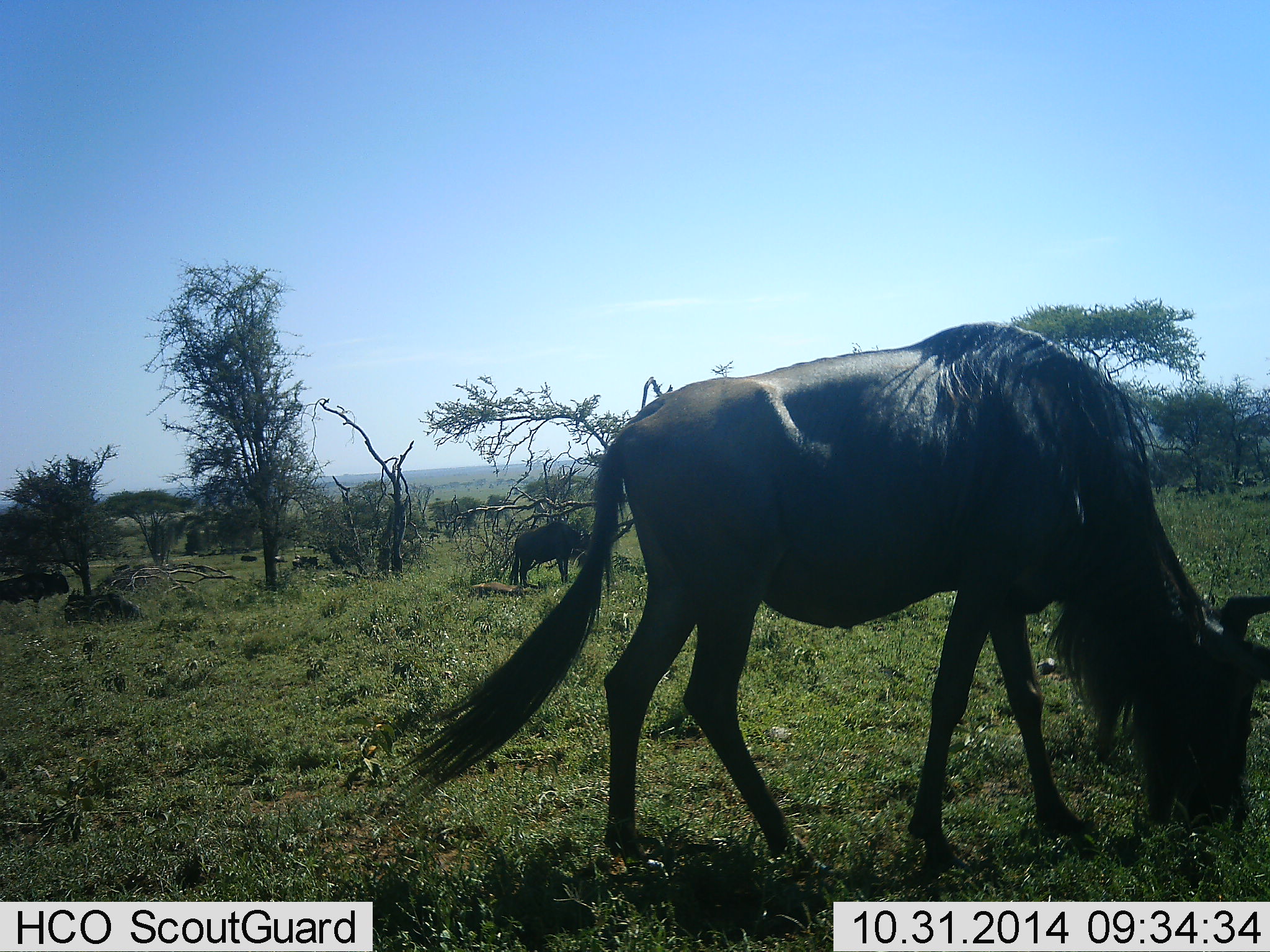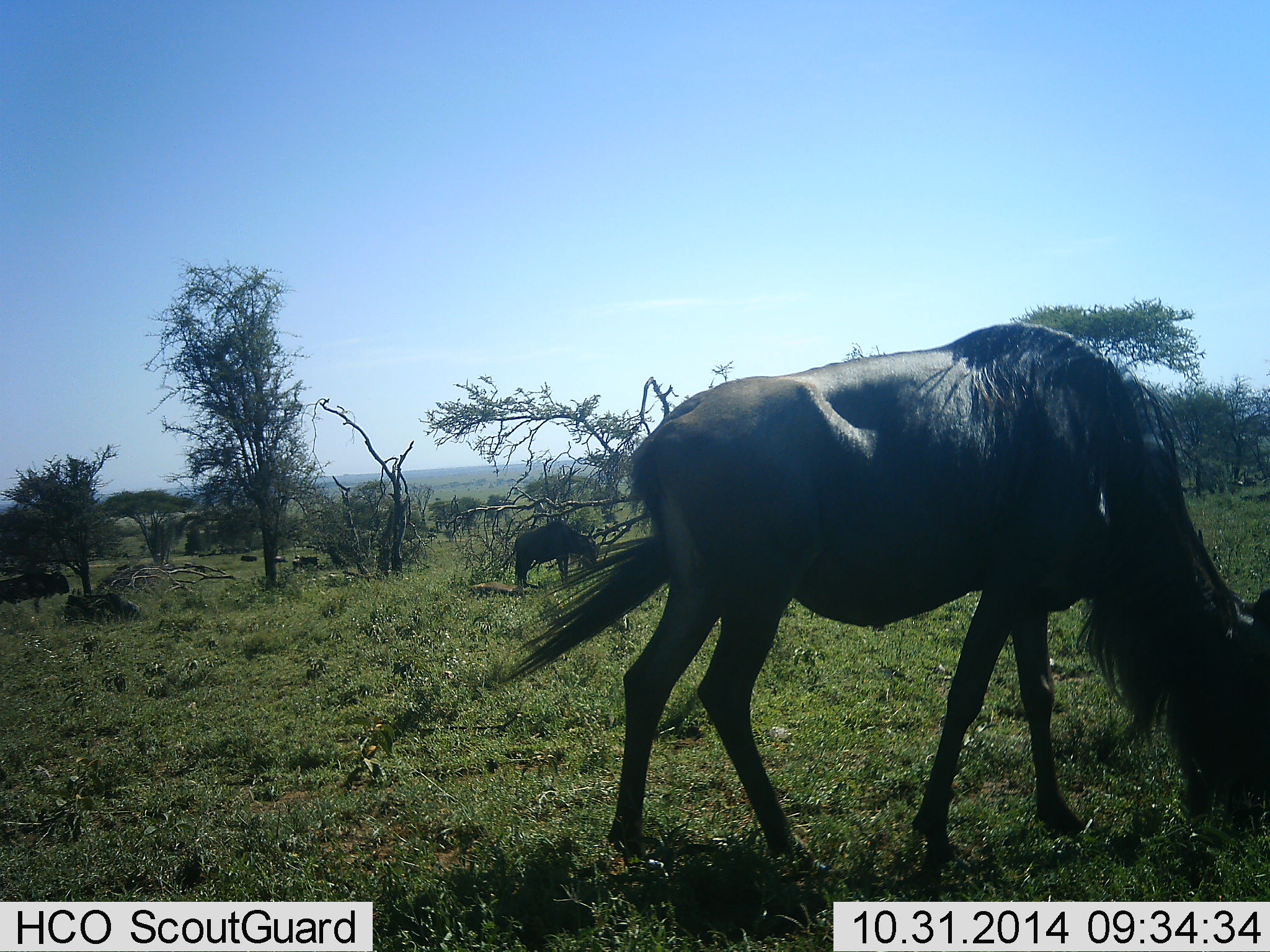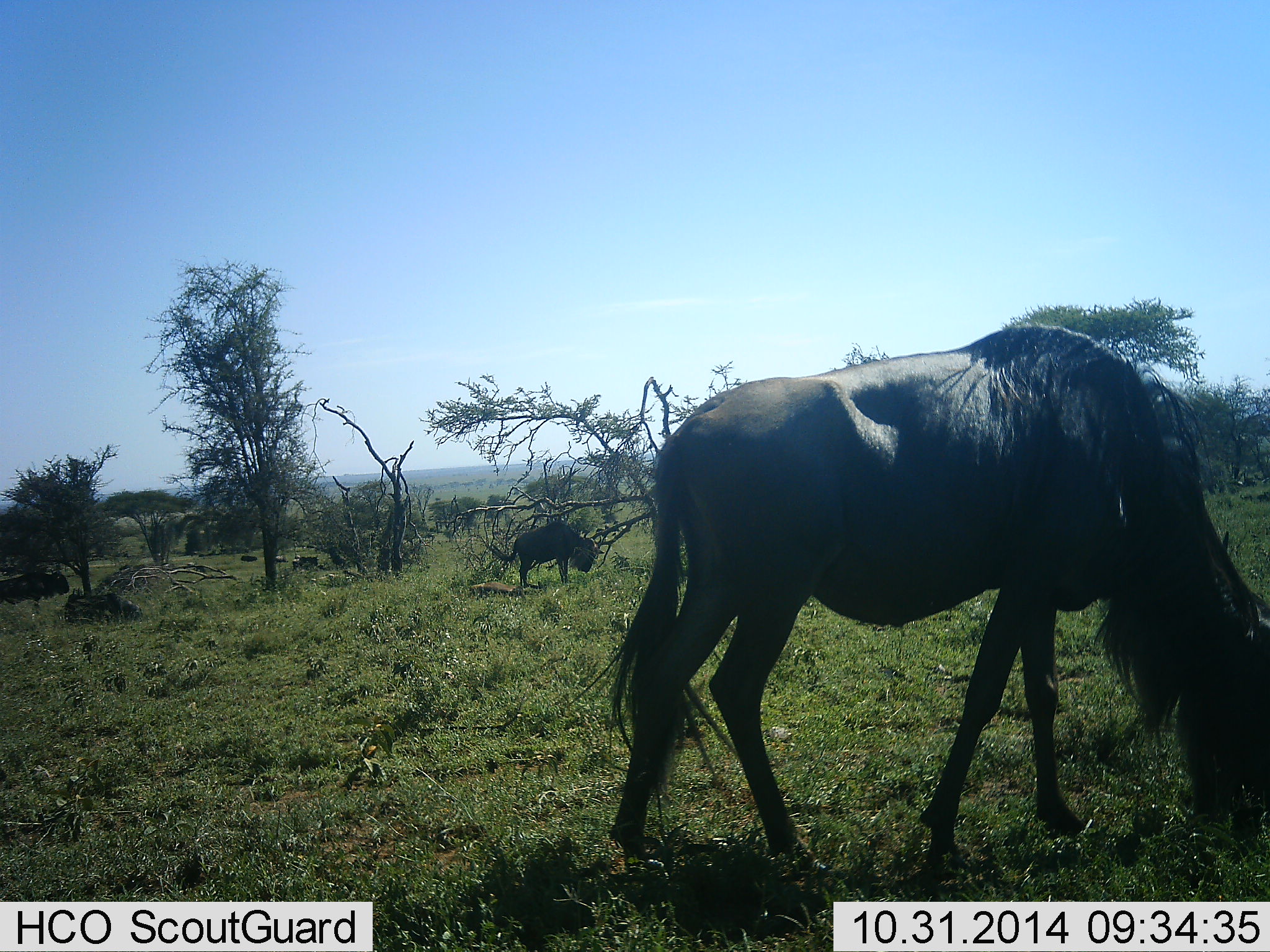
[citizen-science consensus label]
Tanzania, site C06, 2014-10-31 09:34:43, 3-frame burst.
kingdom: Animalia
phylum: Chordata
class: Mammalia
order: Artiodactyla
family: Bovidae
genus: Connochaetes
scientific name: Connochaetes taurinus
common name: blue wildebeest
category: wildebeest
Wildebeest (blue wildebeest) (Connochaetes taurinus), count 3. Behavior (volunteer vote fractions): standing 40%, resting 10%, moving 20%, interacting 0%. Young present (vote fraction): 0%. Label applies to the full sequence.